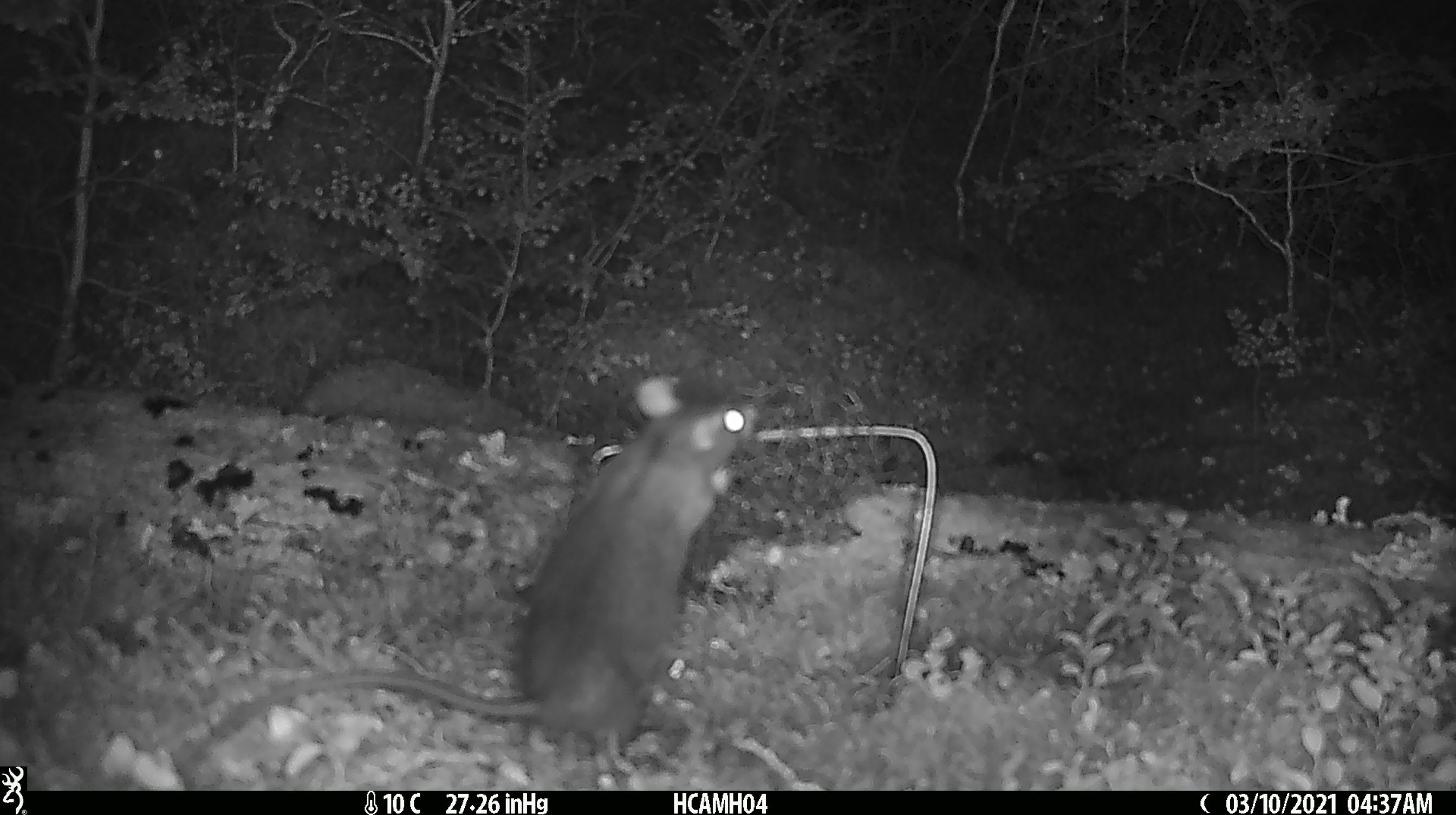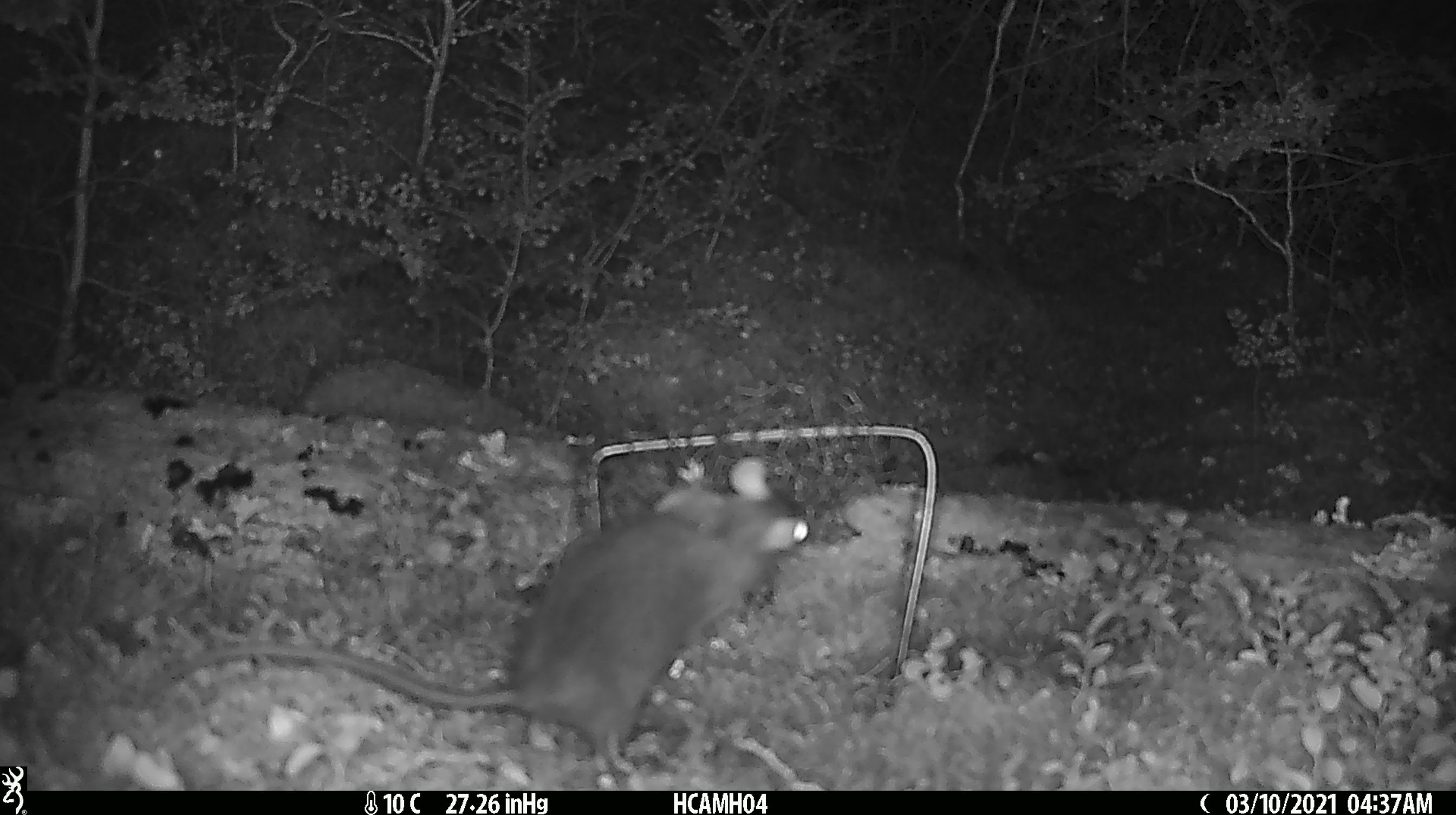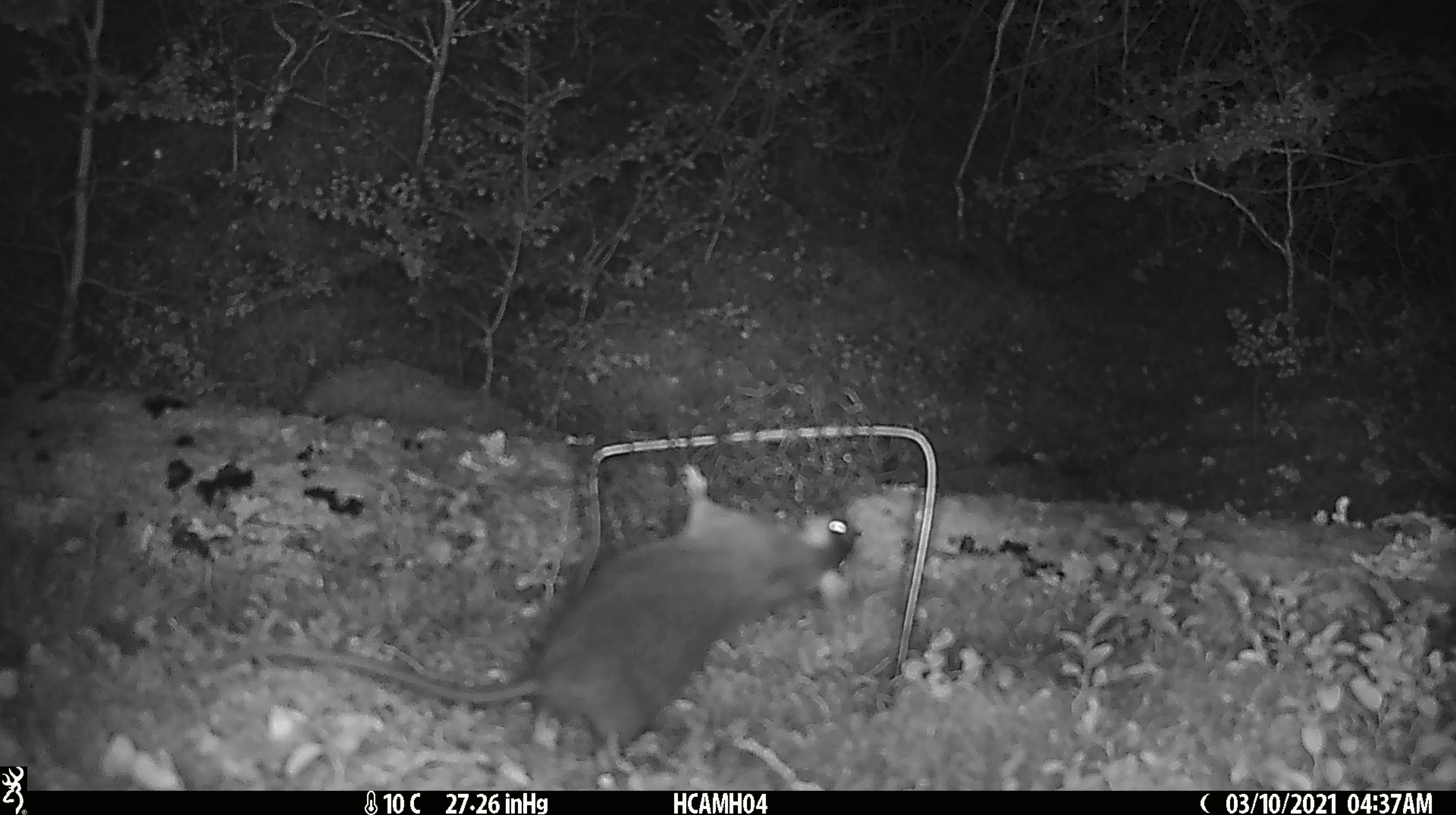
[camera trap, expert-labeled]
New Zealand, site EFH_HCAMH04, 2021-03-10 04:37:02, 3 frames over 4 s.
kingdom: Animalia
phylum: Chordata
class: Mammalia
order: Rodentia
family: Muridae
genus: Rattus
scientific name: Rattus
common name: rat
Rat (Rattus).